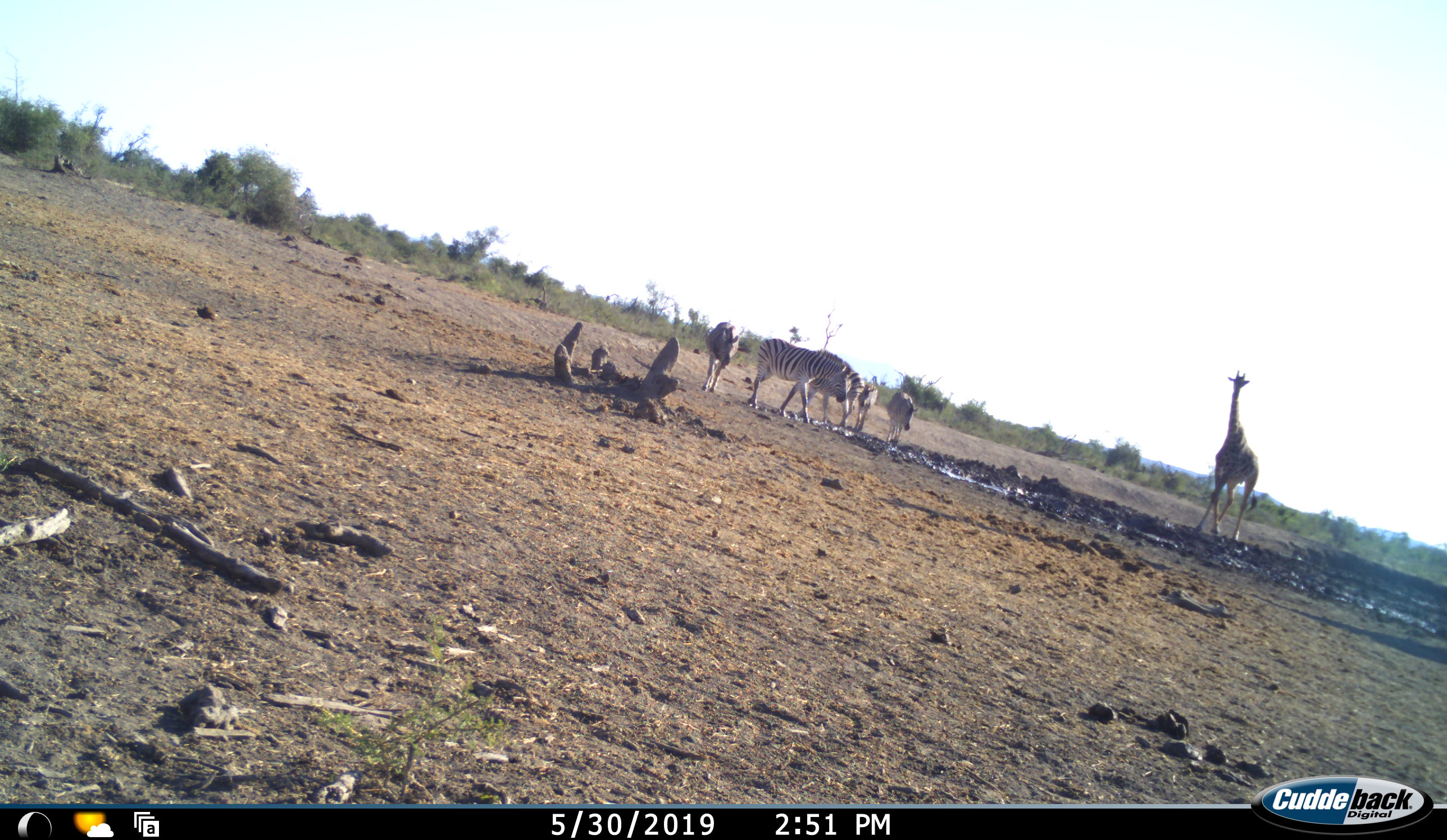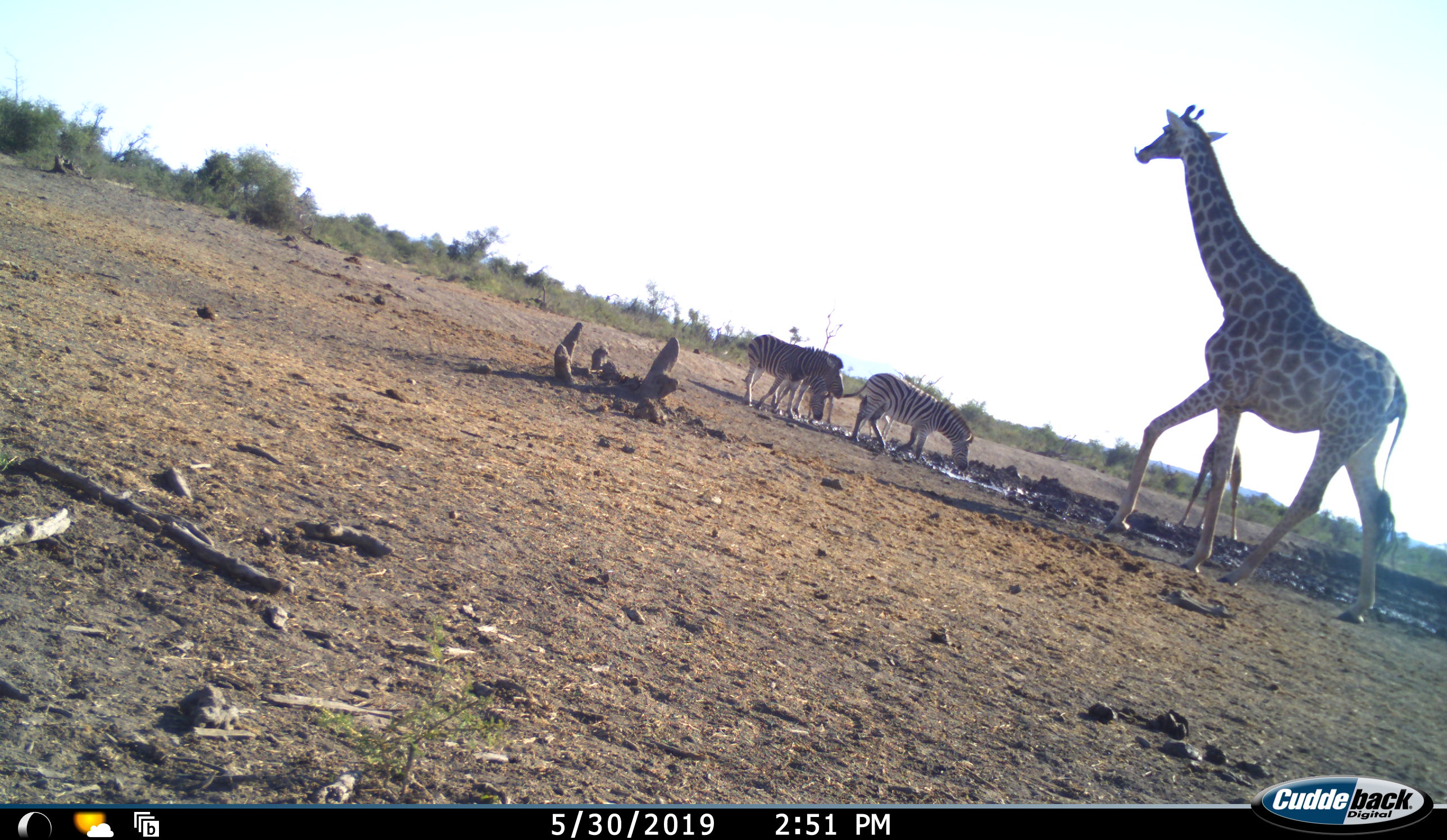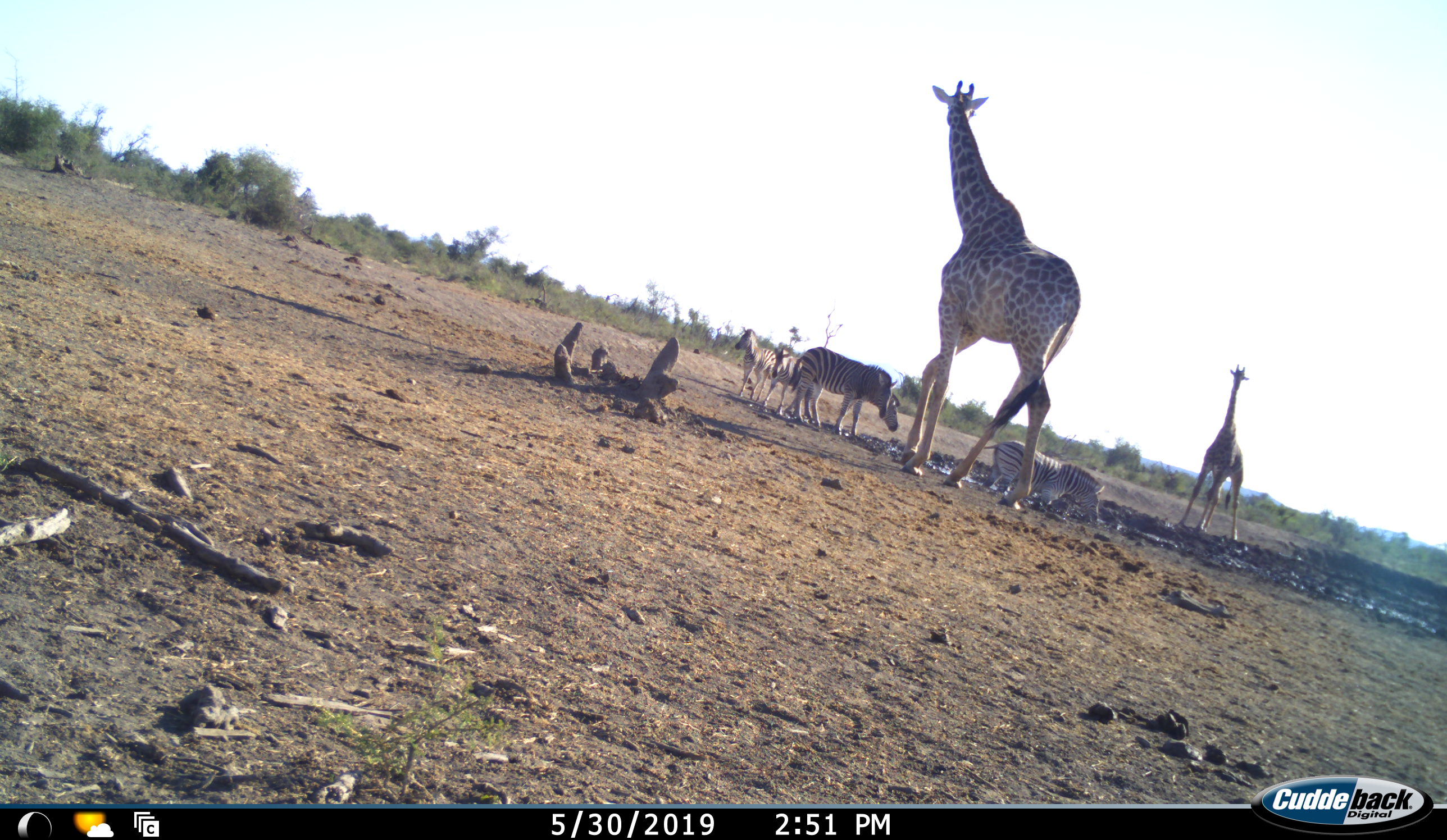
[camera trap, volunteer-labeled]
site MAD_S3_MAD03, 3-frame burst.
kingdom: Animalia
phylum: Chordata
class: Mammalia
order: Artiodactyla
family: Giraffidae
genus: Giraffa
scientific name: Giraffa camelopardalis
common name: giraffe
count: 2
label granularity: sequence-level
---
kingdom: Animalia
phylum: Chordata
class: Mammalia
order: Perissodactyla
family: Equidae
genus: Equus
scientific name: Equus quagga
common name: plains zebra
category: zebraplains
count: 5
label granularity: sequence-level